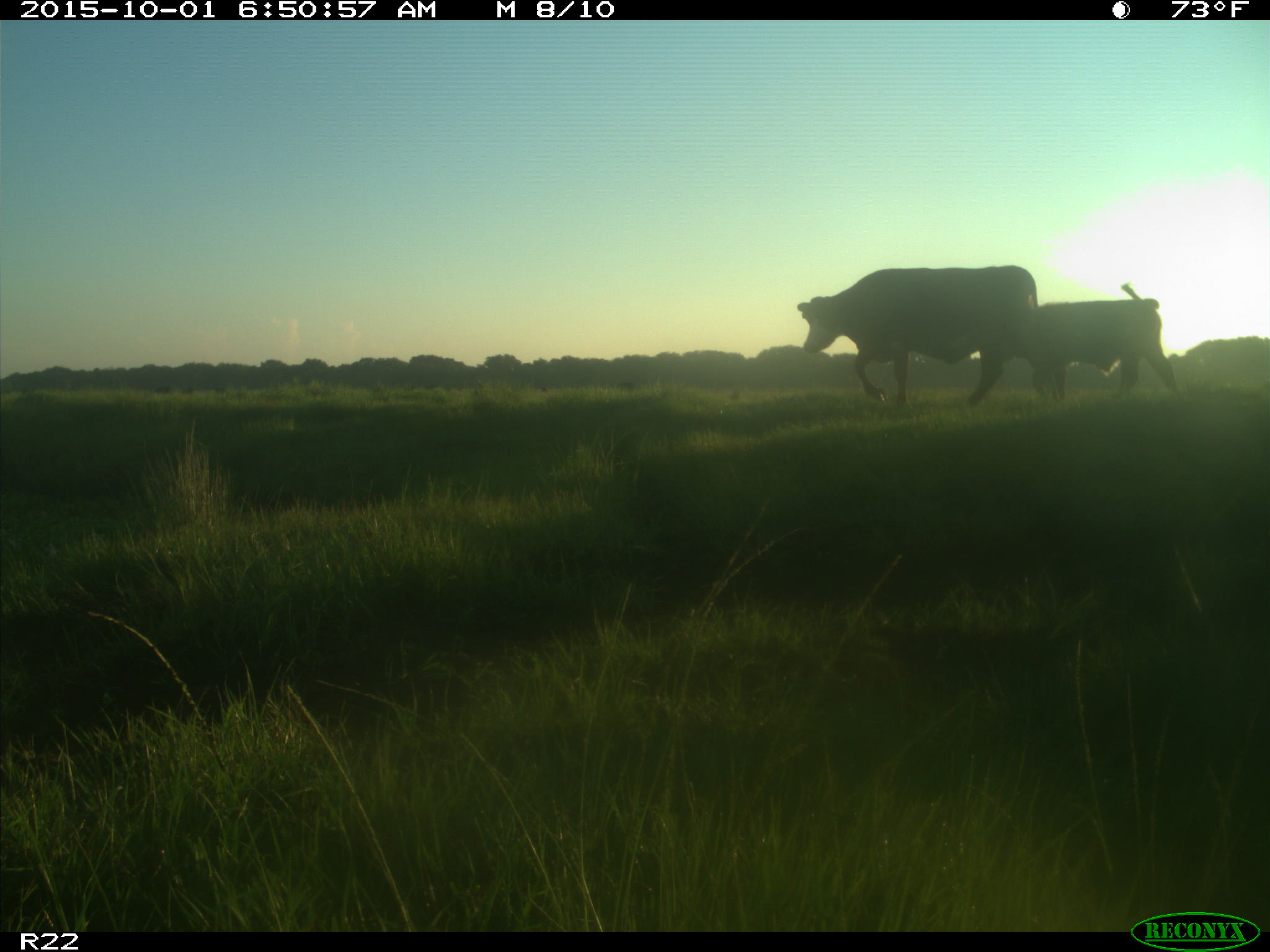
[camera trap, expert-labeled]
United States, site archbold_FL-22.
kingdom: Animalia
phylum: Chordata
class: Mammalia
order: Artiodactyla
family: Bovidae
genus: Bos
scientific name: Bos taurus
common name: domestic cow